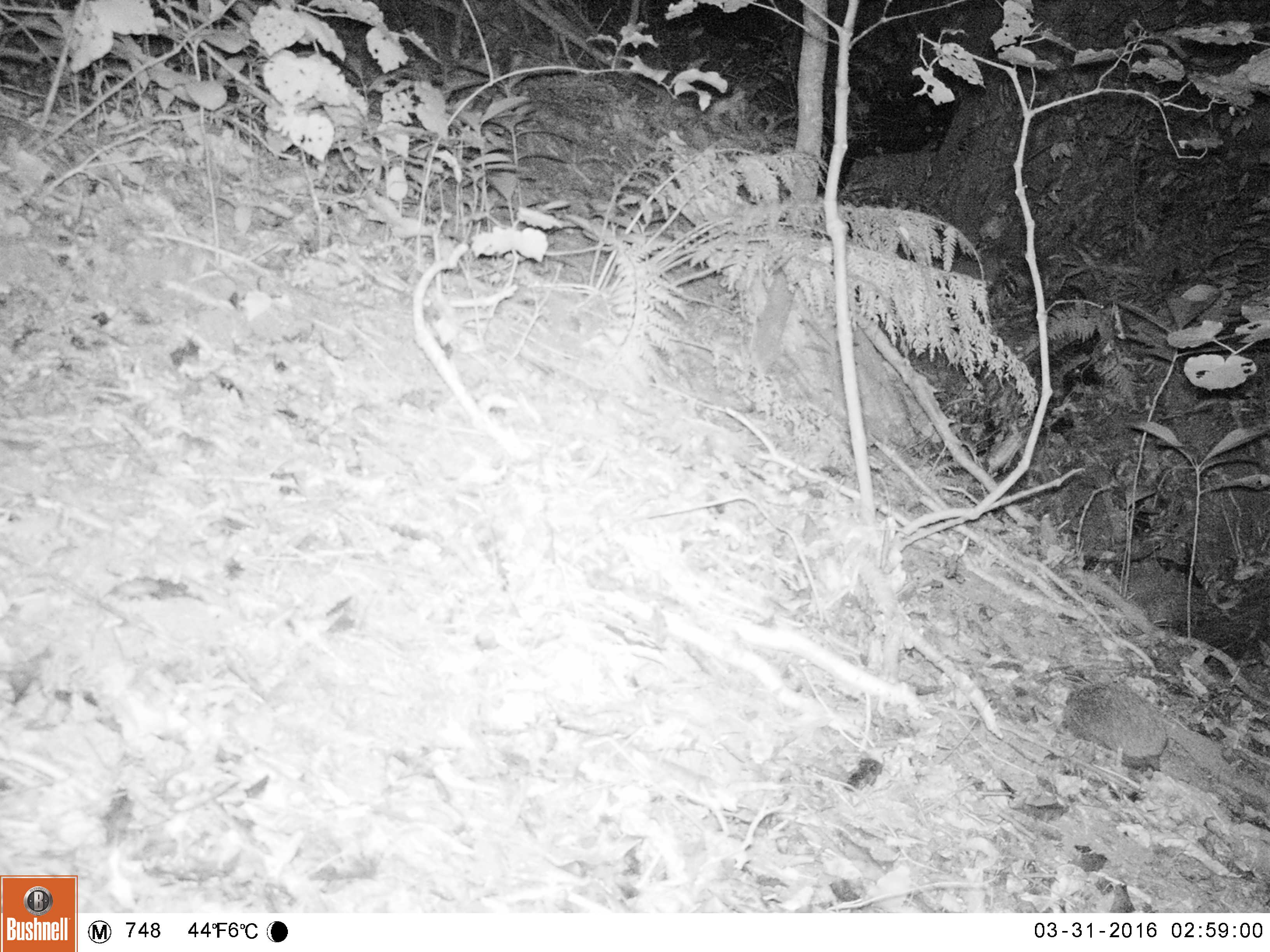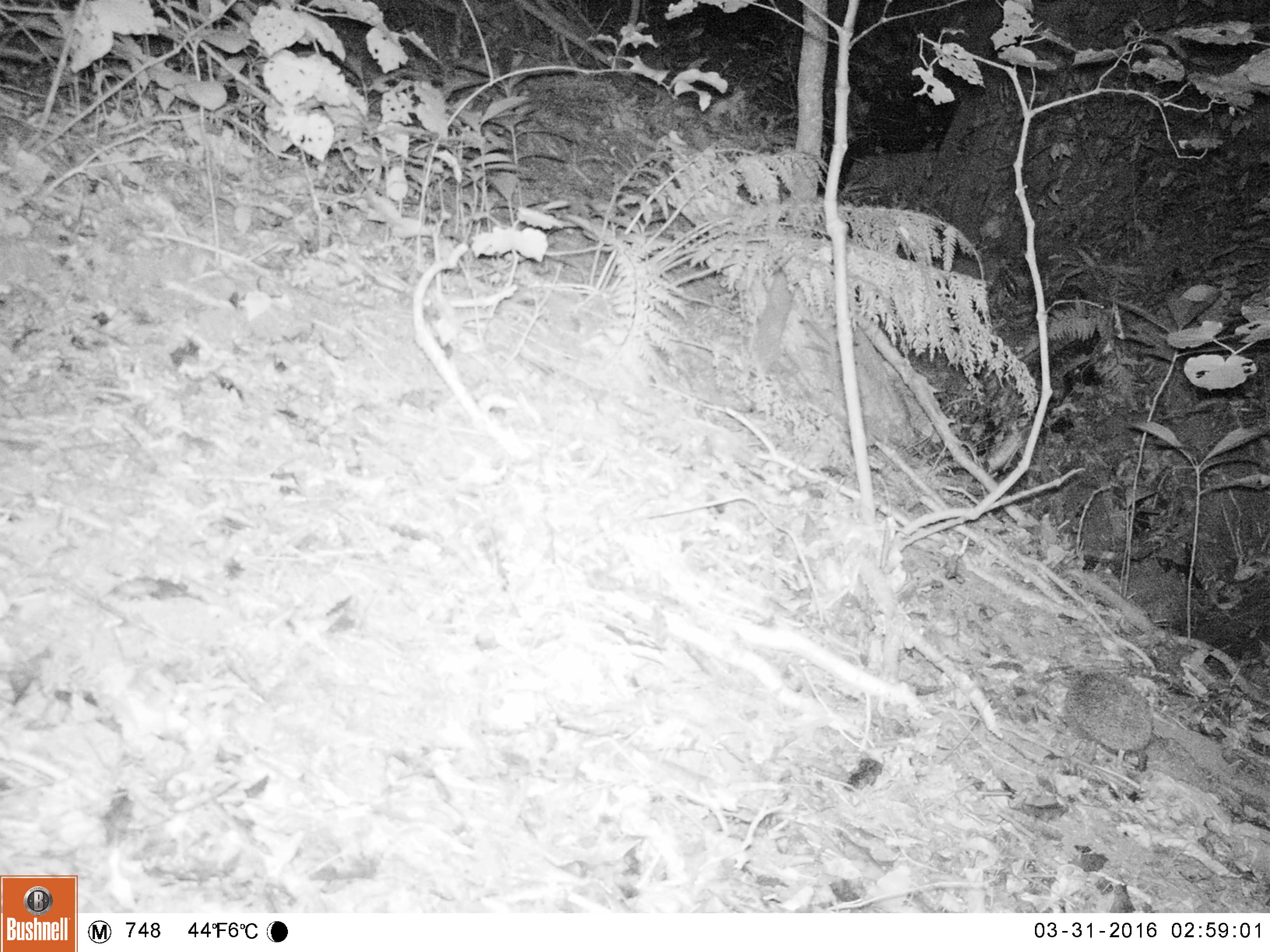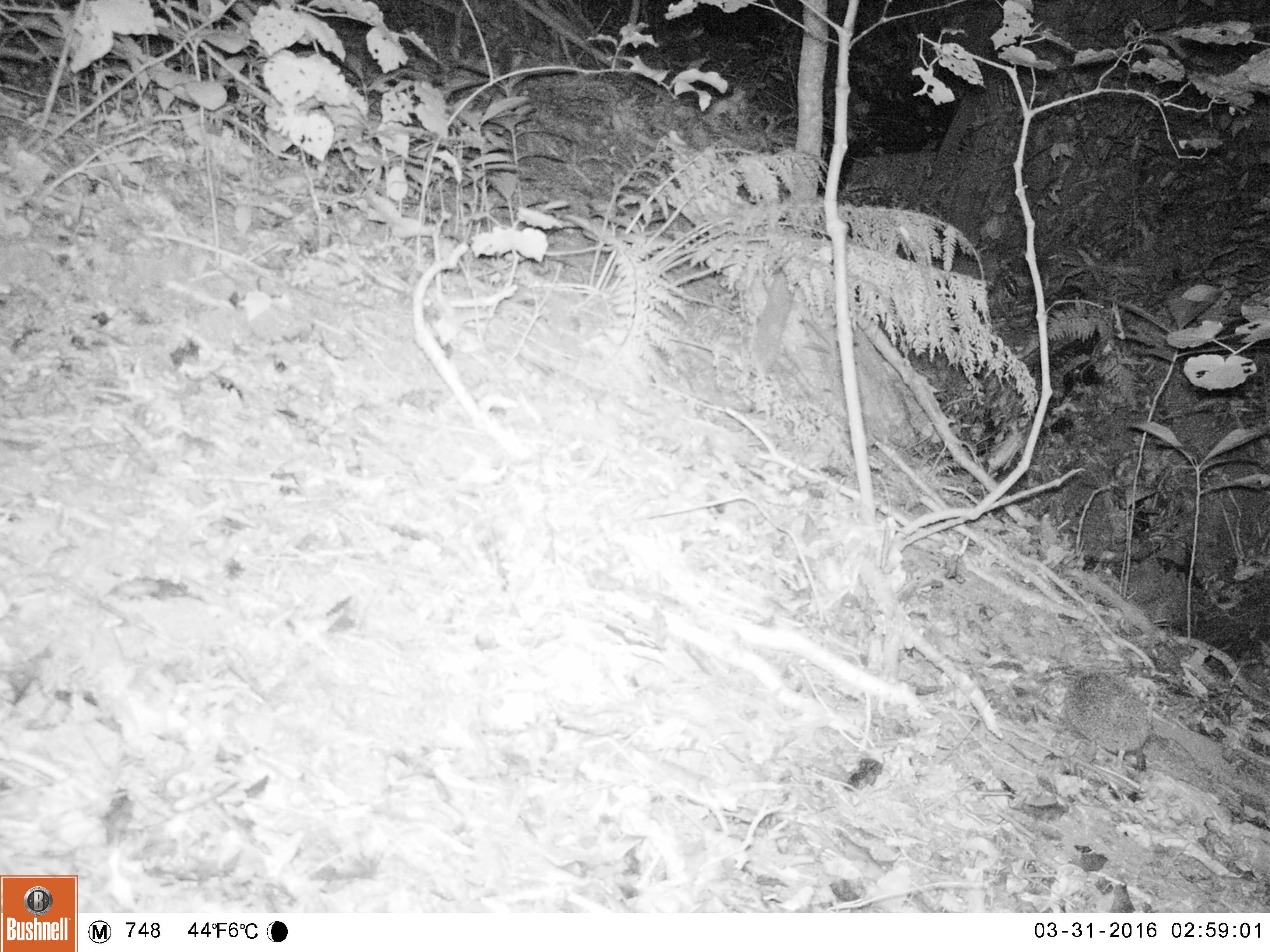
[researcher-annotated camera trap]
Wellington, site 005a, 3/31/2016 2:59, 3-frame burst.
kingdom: Animalia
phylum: Chordata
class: Mammalia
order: Eulipotyphla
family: Erinaceidae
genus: Erinaceus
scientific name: Erinaceus europaeus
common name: hedgehog